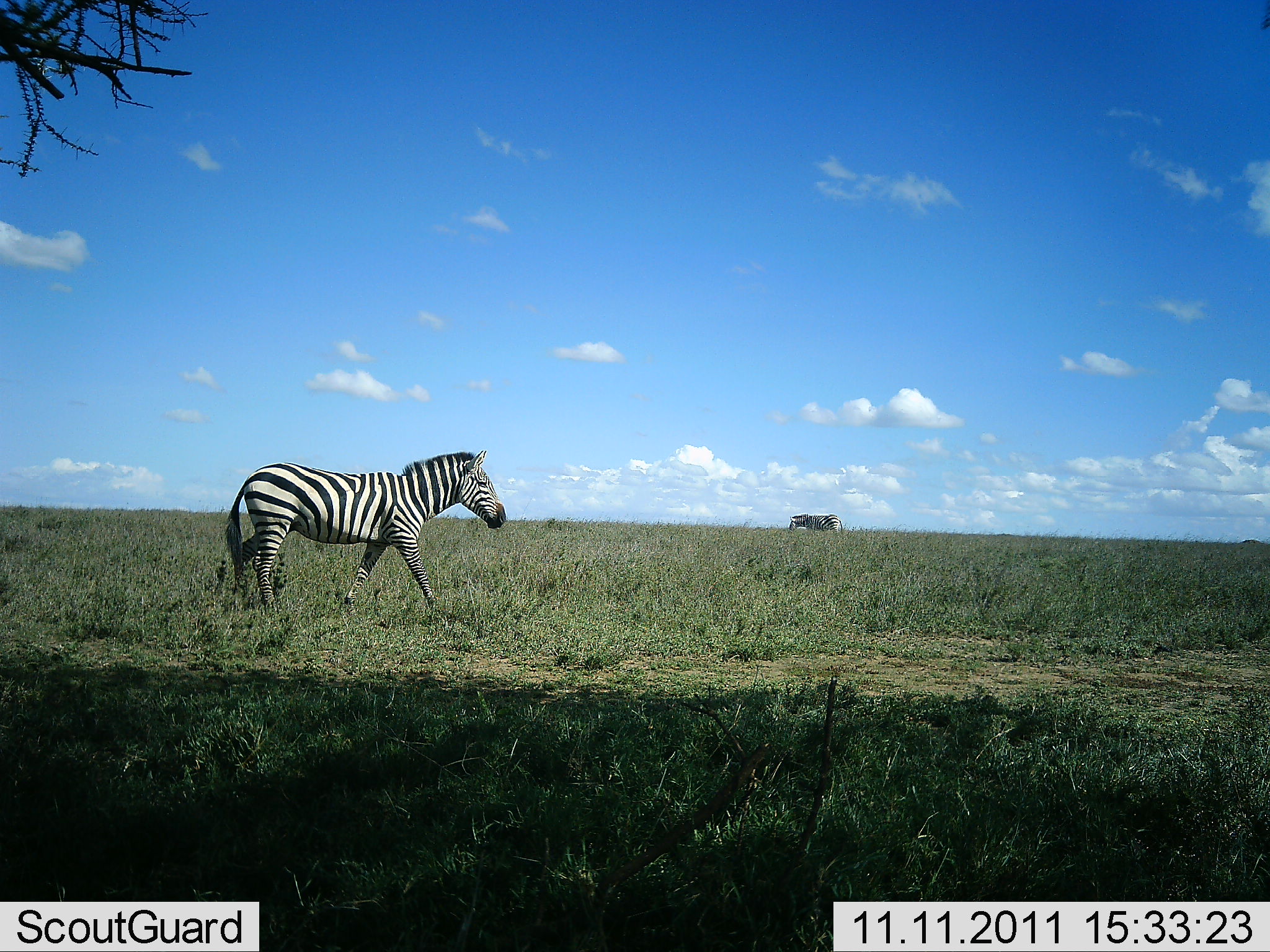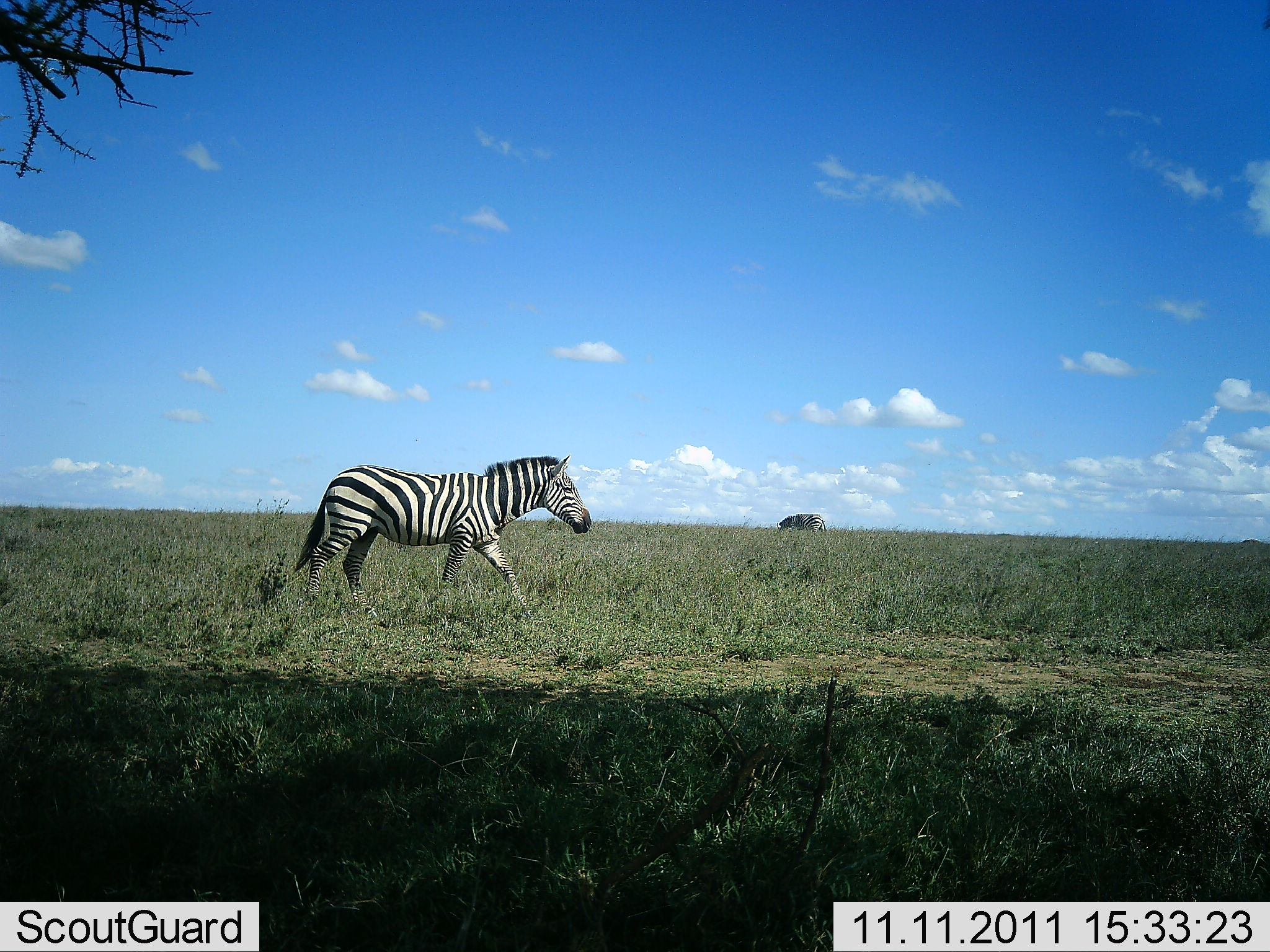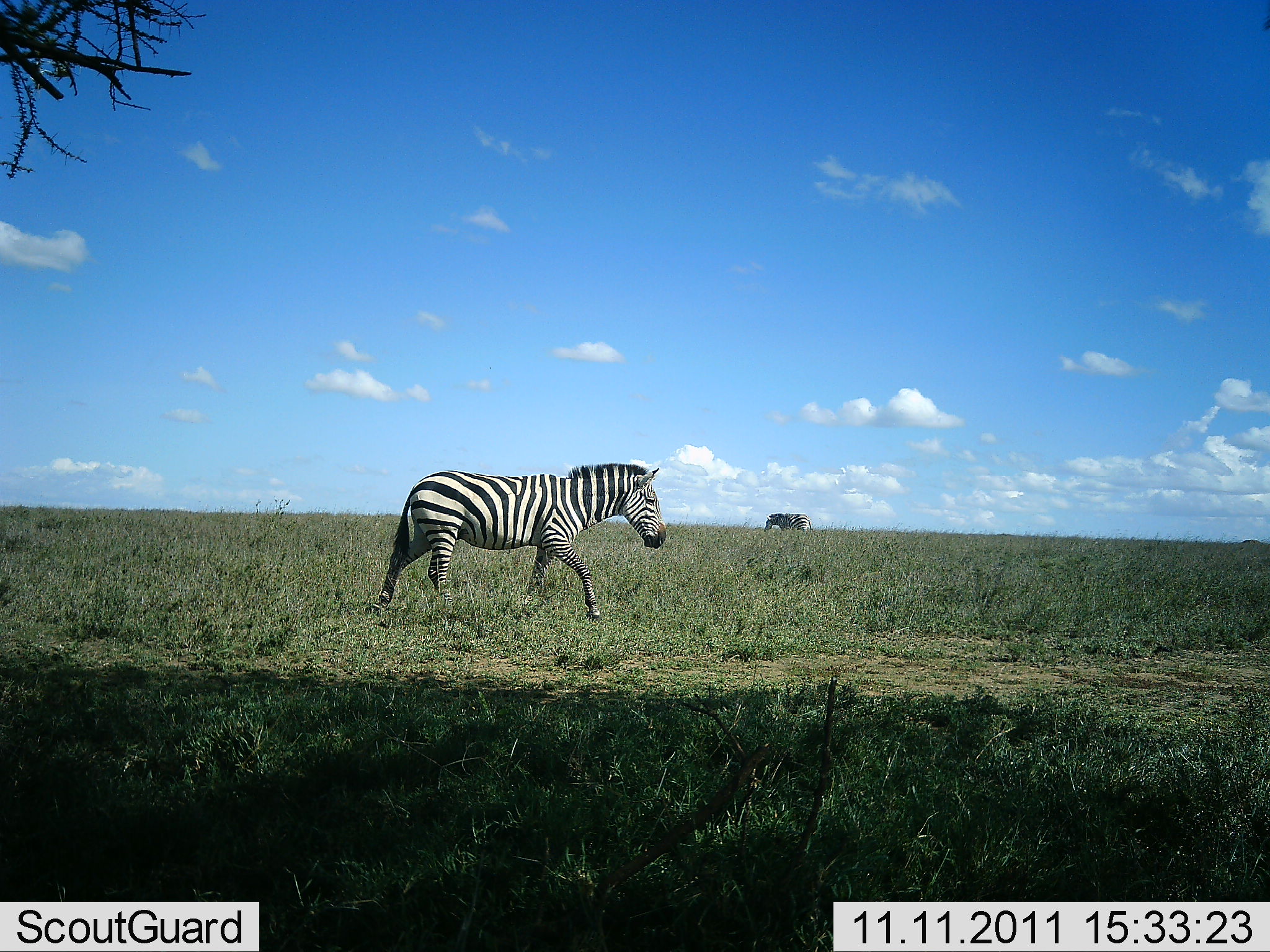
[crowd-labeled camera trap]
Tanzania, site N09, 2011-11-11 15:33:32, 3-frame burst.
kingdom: Animalia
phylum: Chordata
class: Mammalia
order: Perissodactyla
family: Equidae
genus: Equus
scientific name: Equus quagga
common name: plains zebra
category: zebra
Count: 2.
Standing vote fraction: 7%.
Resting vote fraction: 0%.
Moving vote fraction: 100%.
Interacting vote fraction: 0%.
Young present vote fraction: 0%.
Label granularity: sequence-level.